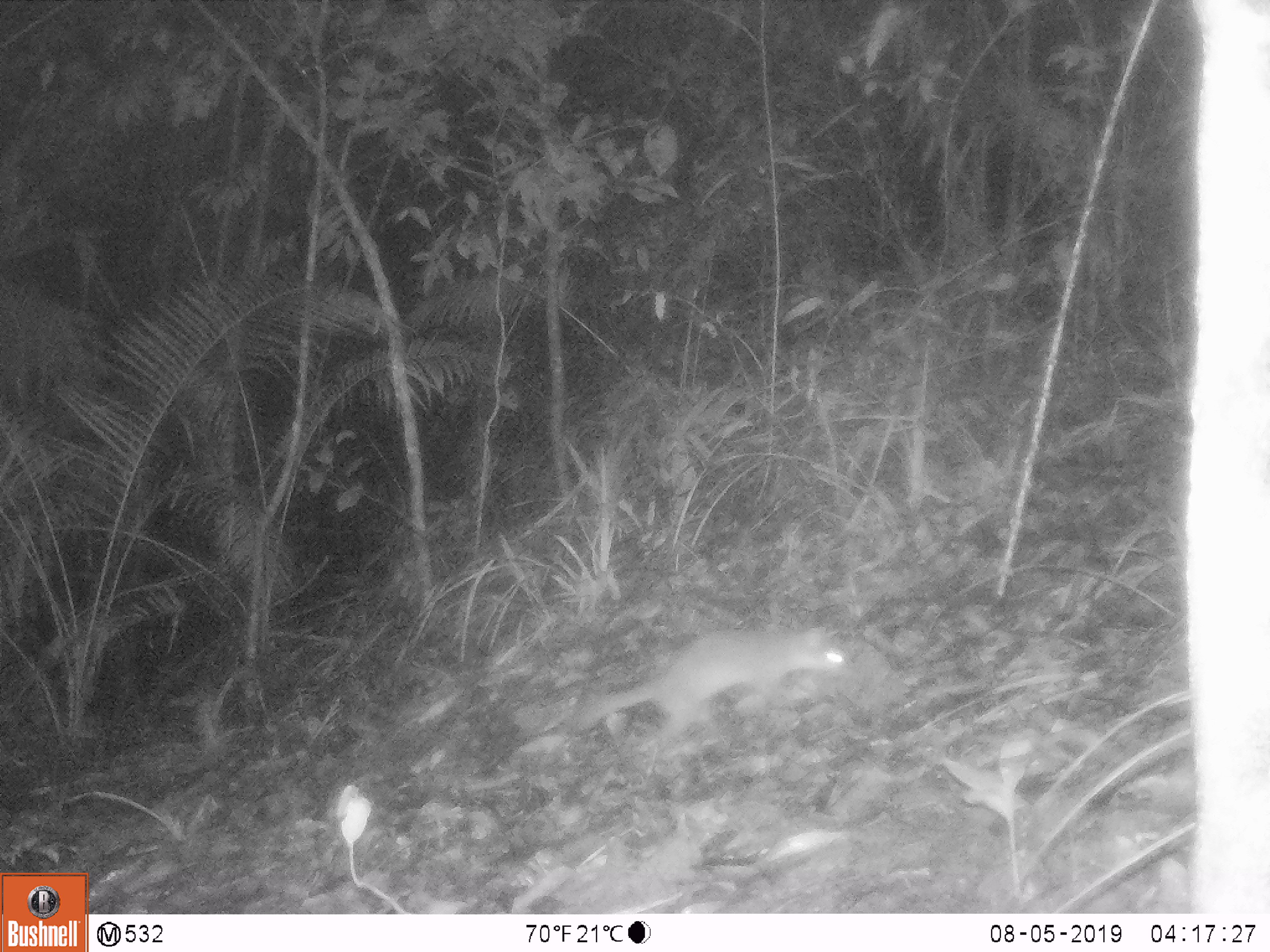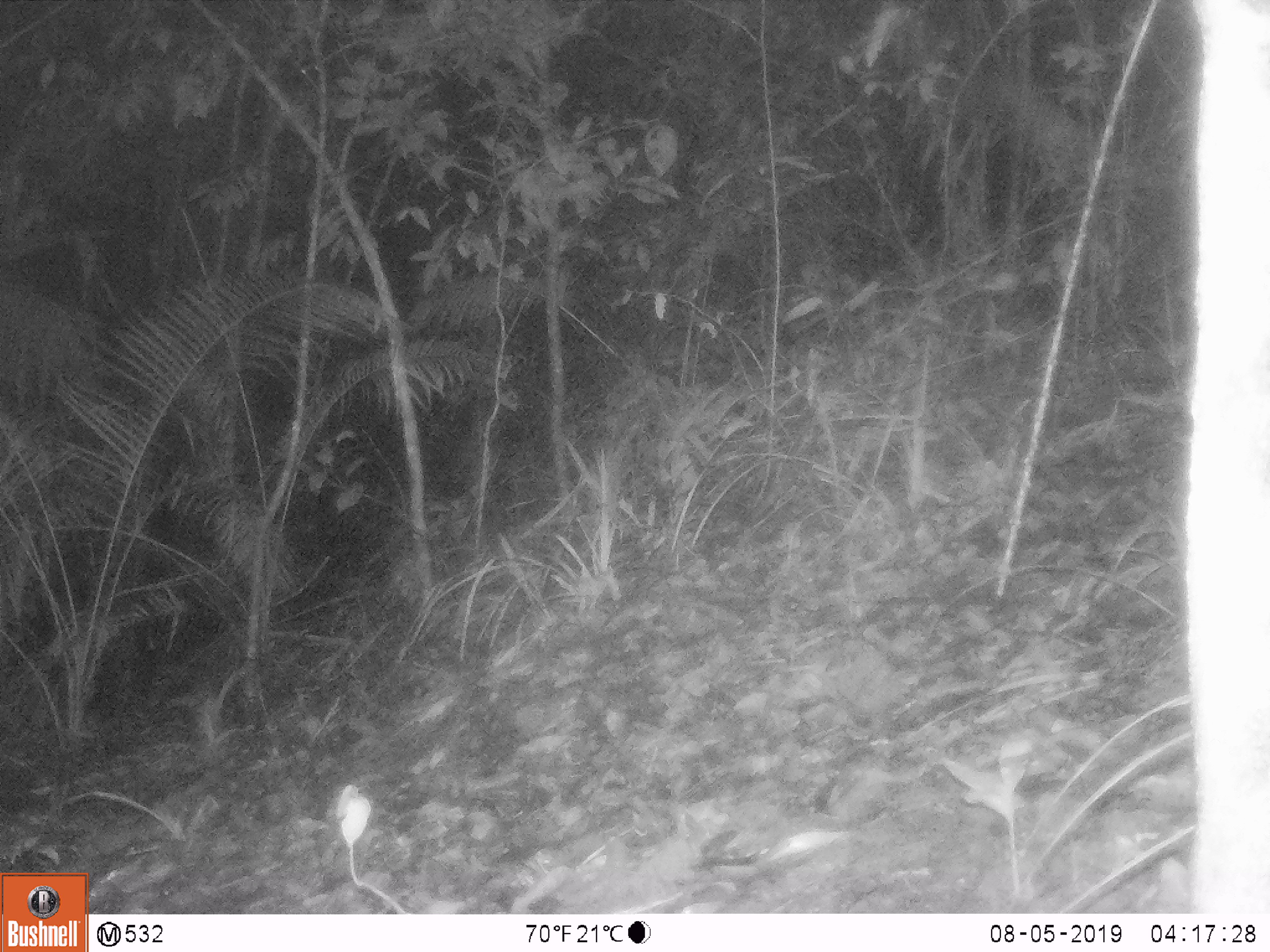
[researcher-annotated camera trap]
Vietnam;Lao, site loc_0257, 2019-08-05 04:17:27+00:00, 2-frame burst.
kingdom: Animalia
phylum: Chordata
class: Mammalia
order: Carnivora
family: Mustelidae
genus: Melogale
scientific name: Melogale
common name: ferret badger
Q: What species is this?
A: Ferret badger (Melogale).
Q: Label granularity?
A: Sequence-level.